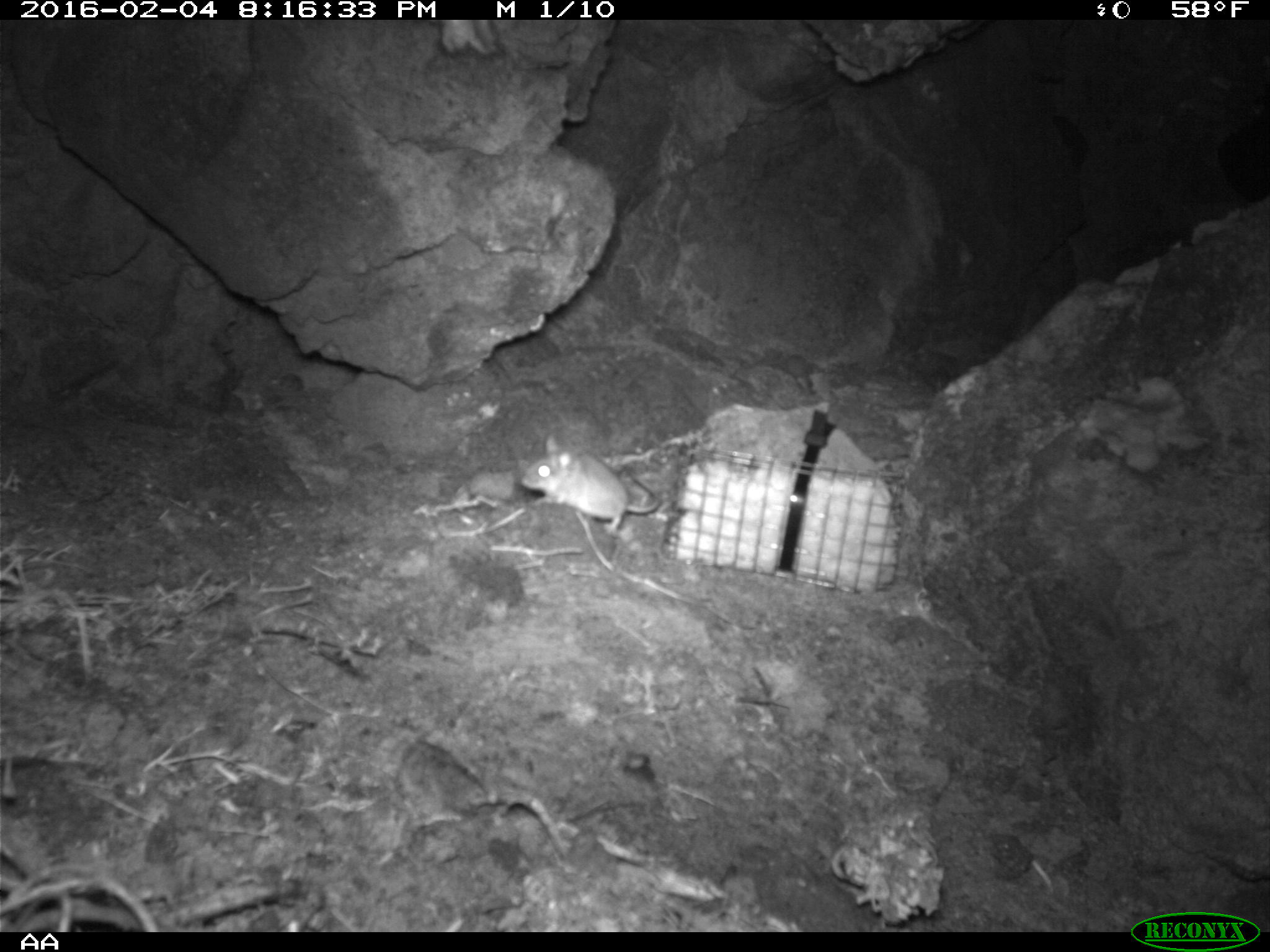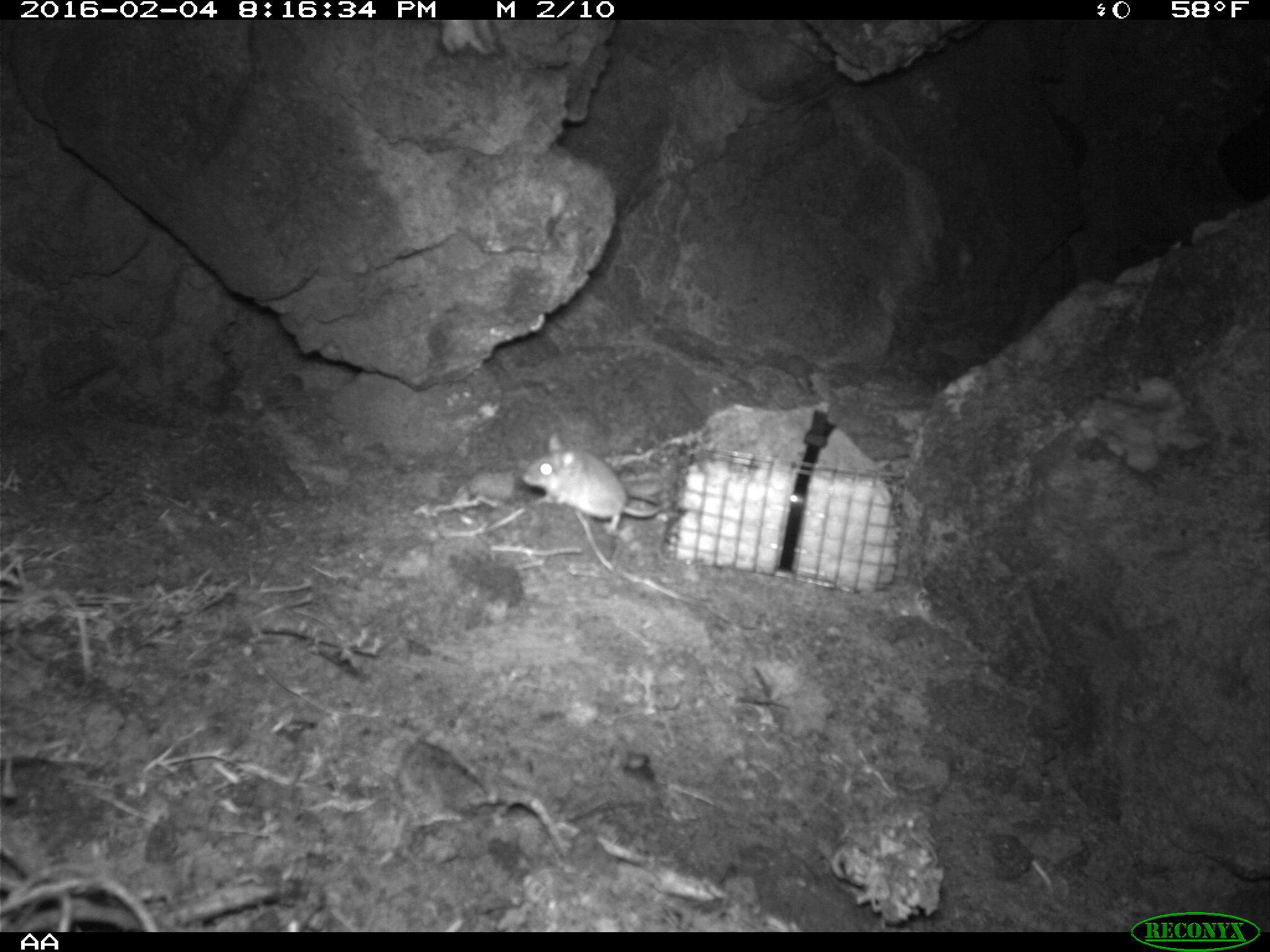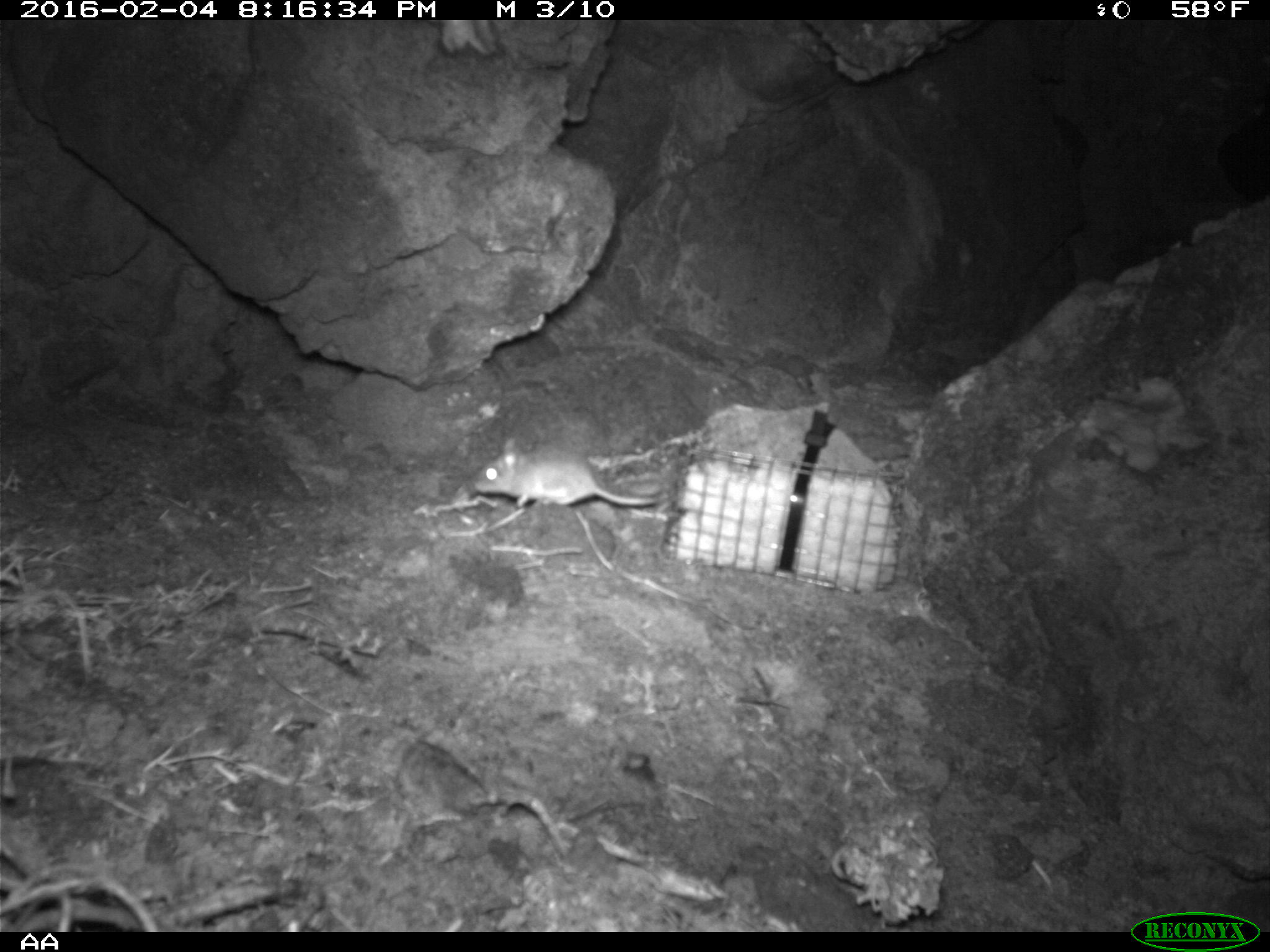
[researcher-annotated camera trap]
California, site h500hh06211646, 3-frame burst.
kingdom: Animalia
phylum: Chordata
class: Mammalia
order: Rodentia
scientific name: Rodentia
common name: rodent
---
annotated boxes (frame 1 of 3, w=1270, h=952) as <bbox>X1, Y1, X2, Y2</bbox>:
rodent: <bbox>519, 433, 661, 536</bbox>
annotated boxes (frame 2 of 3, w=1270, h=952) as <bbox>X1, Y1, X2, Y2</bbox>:
rodent: <bbox>512, 430, 673, 537</bbox>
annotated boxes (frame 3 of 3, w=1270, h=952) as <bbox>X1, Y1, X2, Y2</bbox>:
rodent: <bbox>472, 436, 662, 508</bbox>